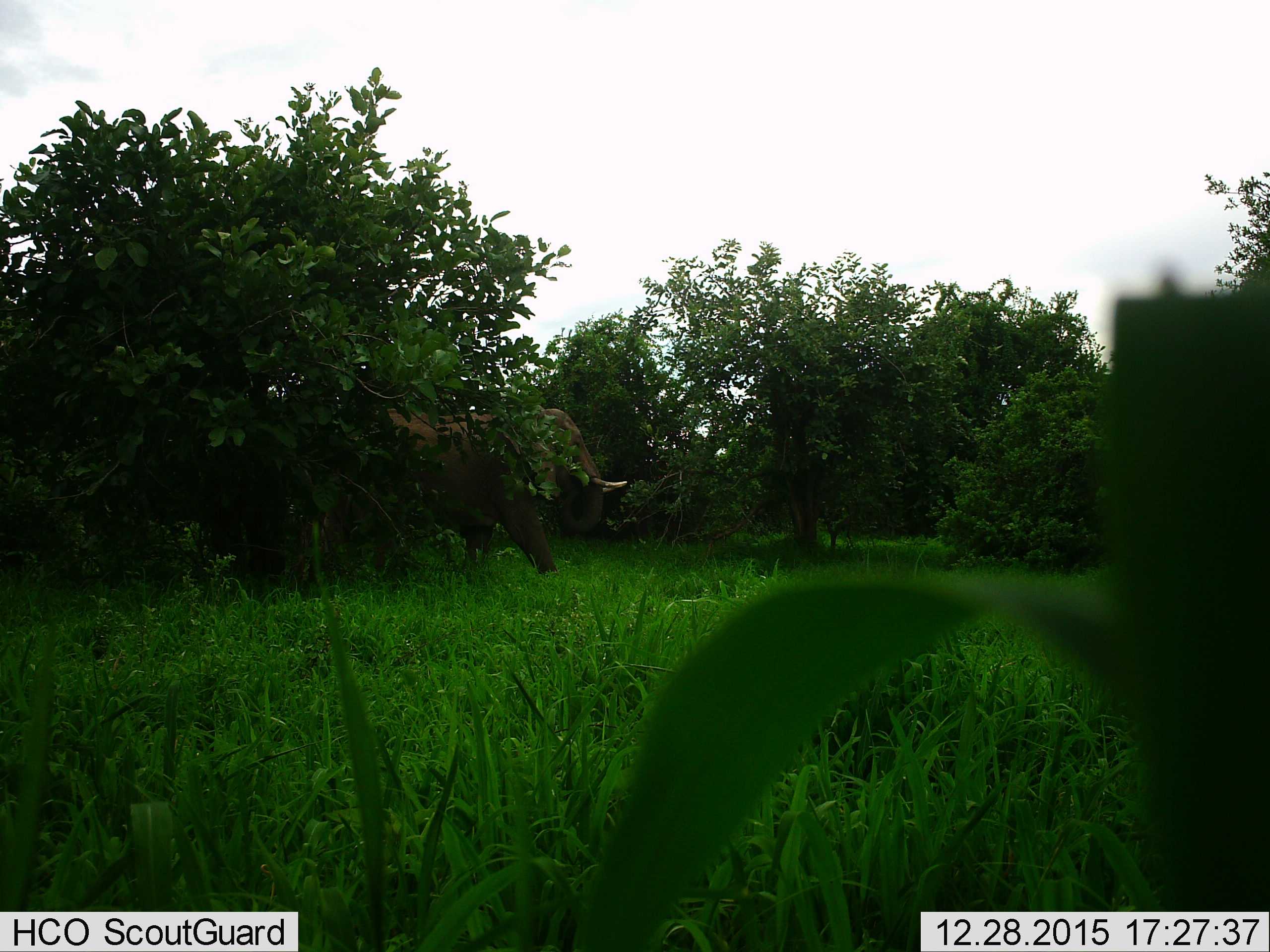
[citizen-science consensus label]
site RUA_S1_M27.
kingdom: Animalia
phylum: Chordata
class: Mammalia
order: Proboscidea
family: Elephantidae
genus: Loxodonta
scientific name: Loxodonta africana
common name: african bush elephant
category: elephant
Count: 1.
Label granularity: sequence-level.